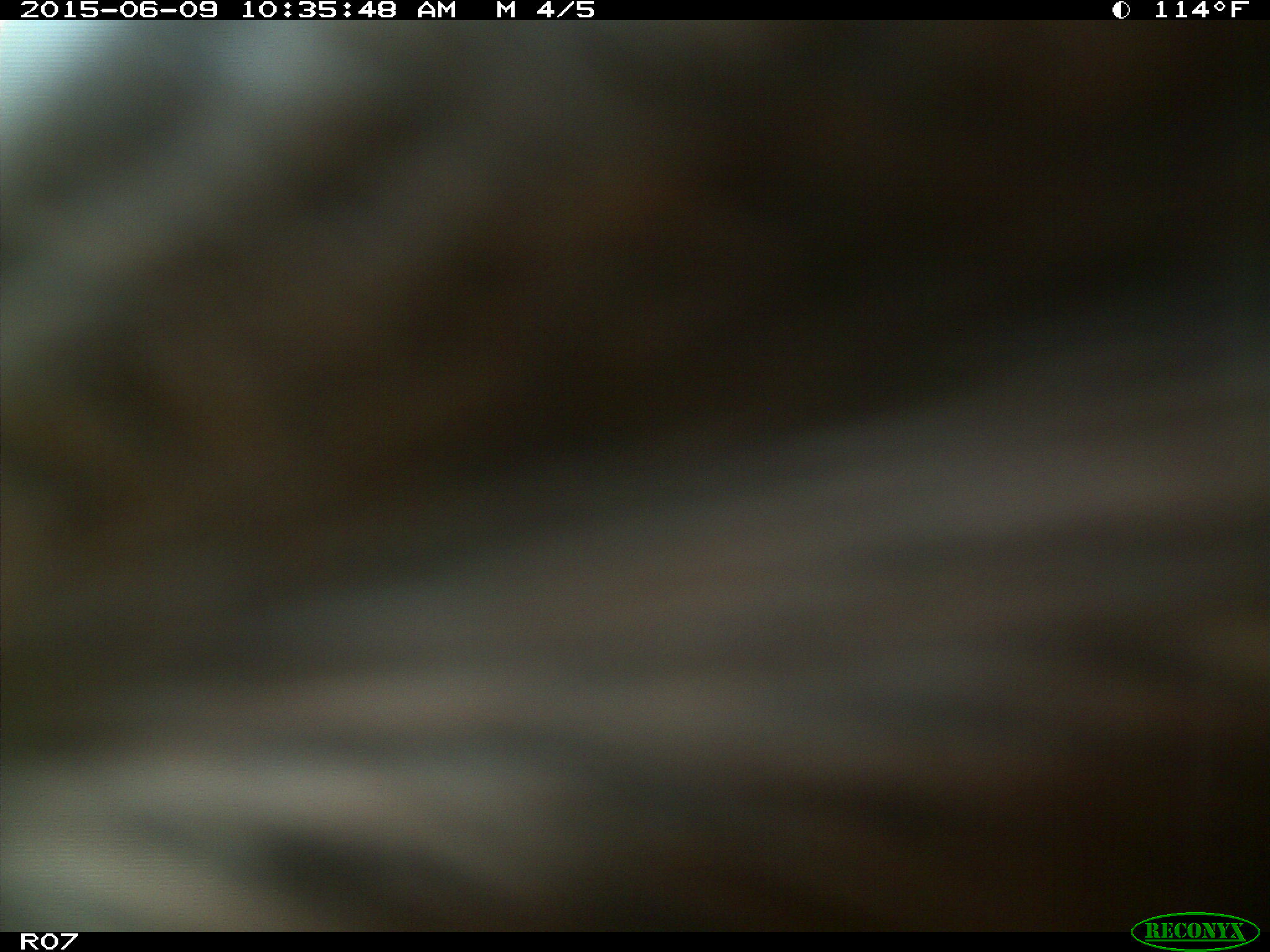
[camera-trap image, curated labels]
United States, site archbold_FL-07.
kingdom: Animalia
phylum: Chordata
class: Mammalia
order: Artiodactyla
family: Bovidae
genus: Bos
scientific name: Bos taurus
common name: domestic cow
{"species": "Bos taurus (domestic cow)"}